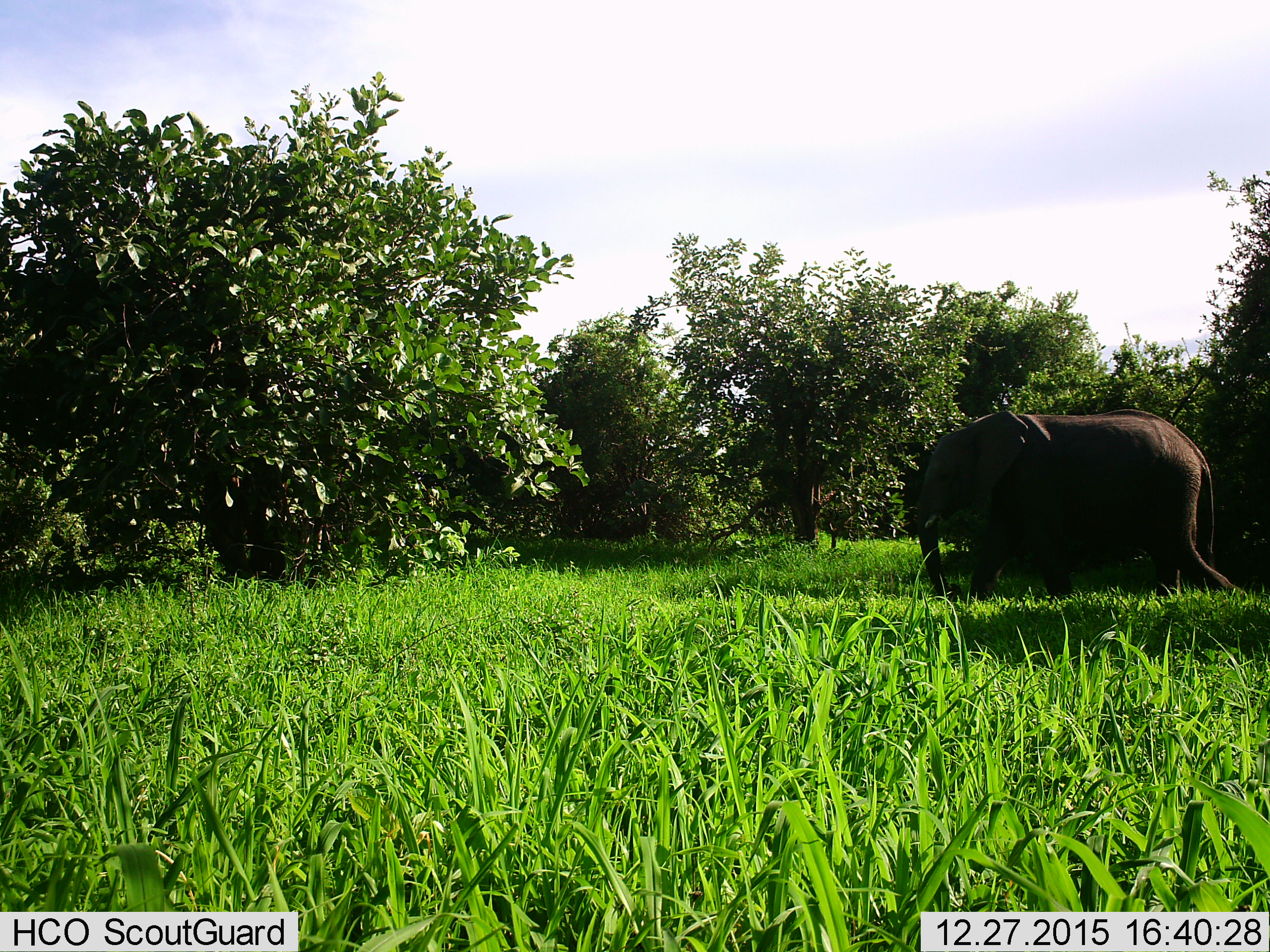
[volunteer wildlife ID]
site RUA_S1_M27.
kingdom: Animalia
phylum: Chordata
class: Mammalia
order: Proboscidea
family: Elephantidae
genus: Loxodonta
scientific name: Loxodonta africana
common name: african bush elephant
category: elephant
Elephant (african bush elephant) (Loxodonta africana), count 1. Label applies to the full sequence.